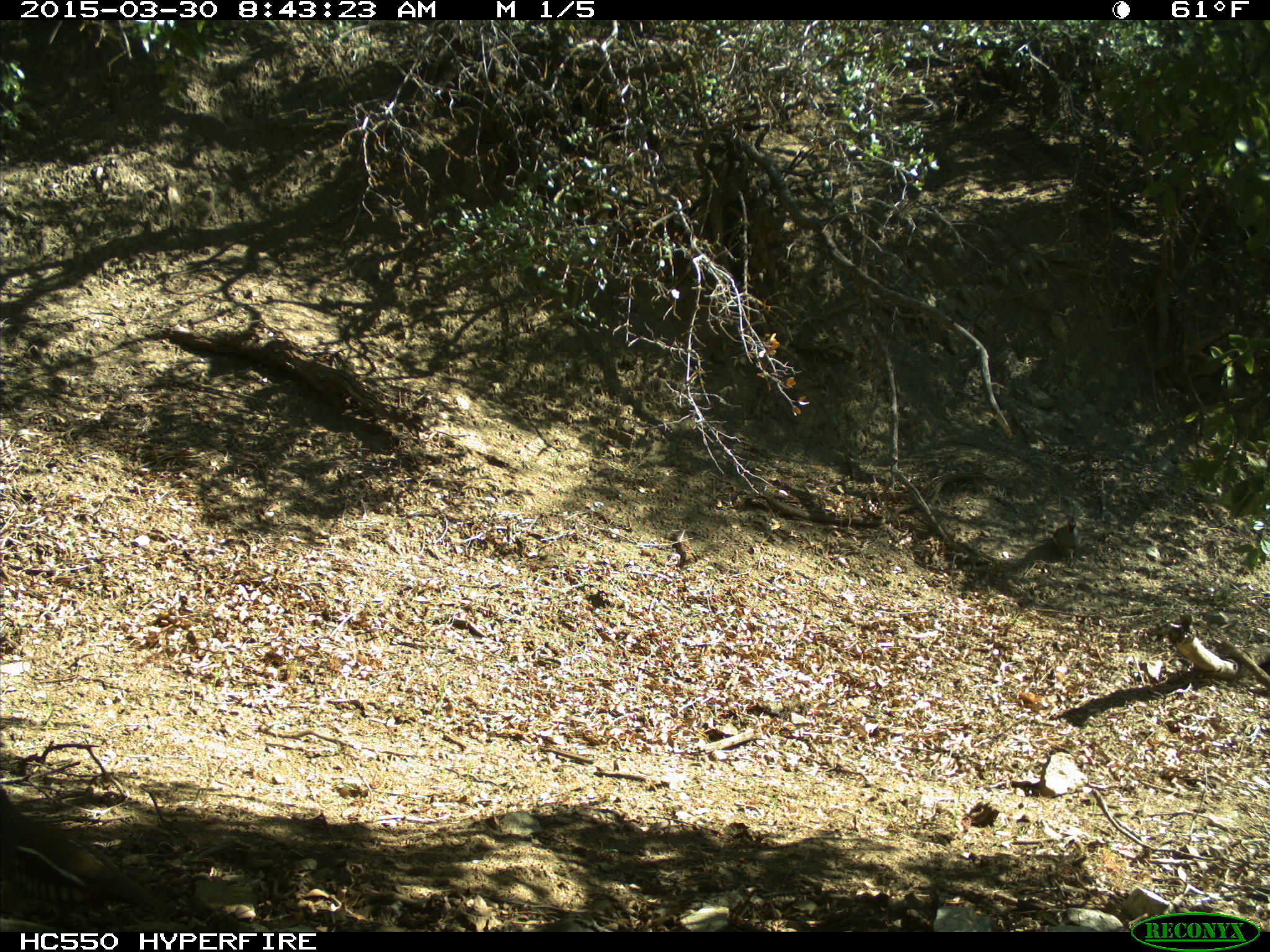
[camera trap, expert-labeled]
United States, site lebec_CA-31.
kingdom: Animalia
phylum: Chordata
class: Aves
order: Galliformes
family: Odontophoridae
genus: Callipepla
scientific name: Callipepla californica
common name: california quail